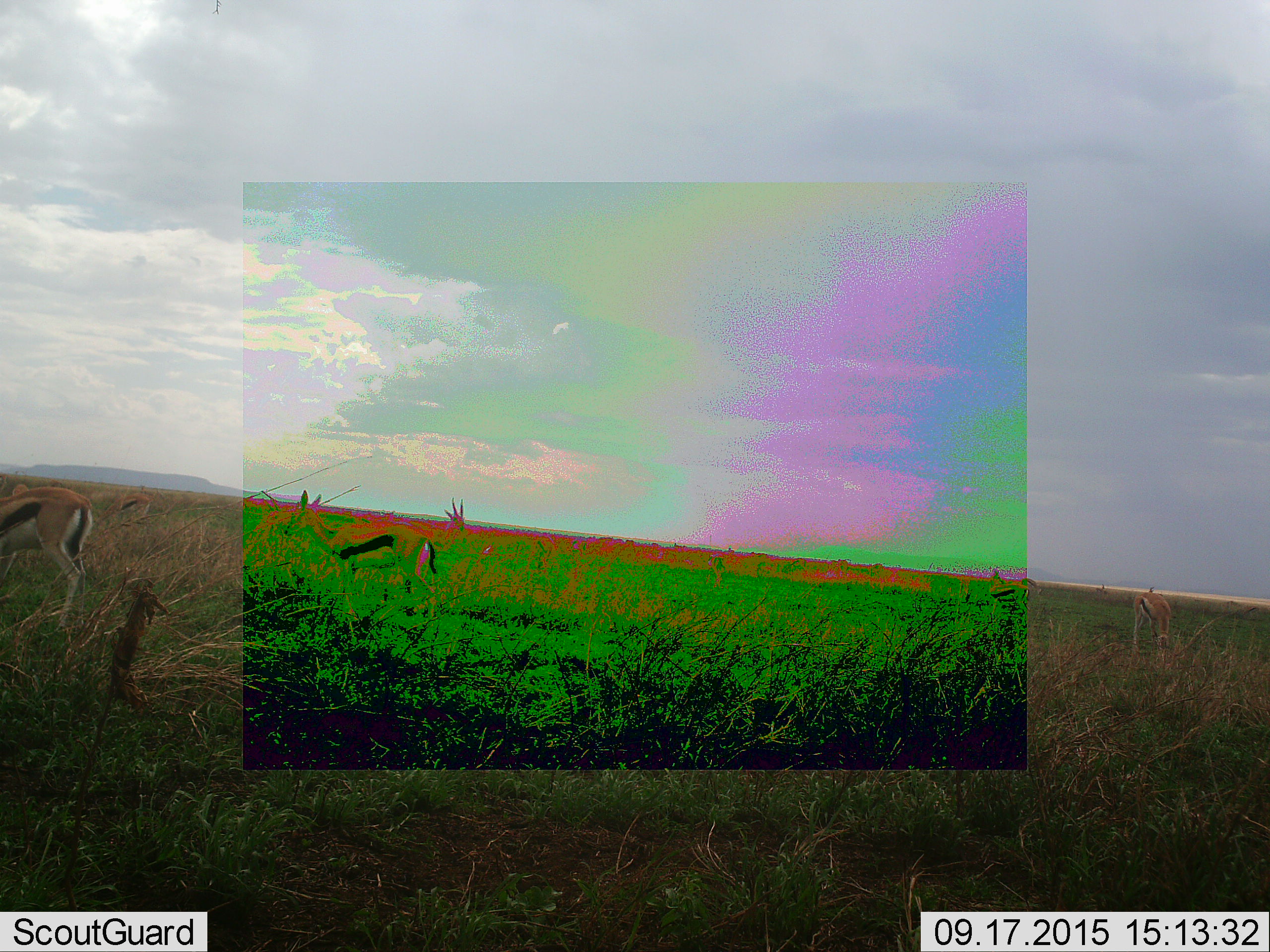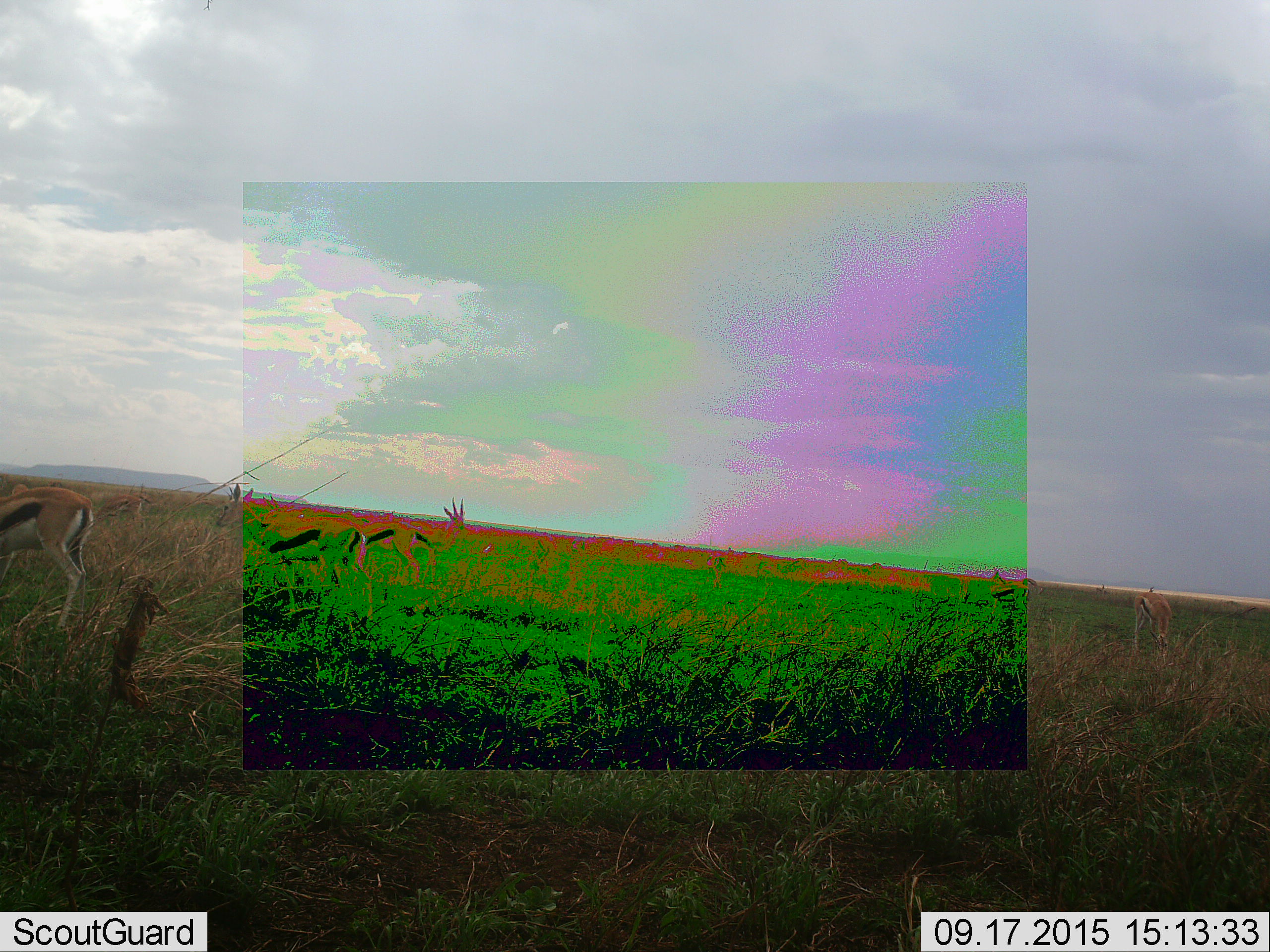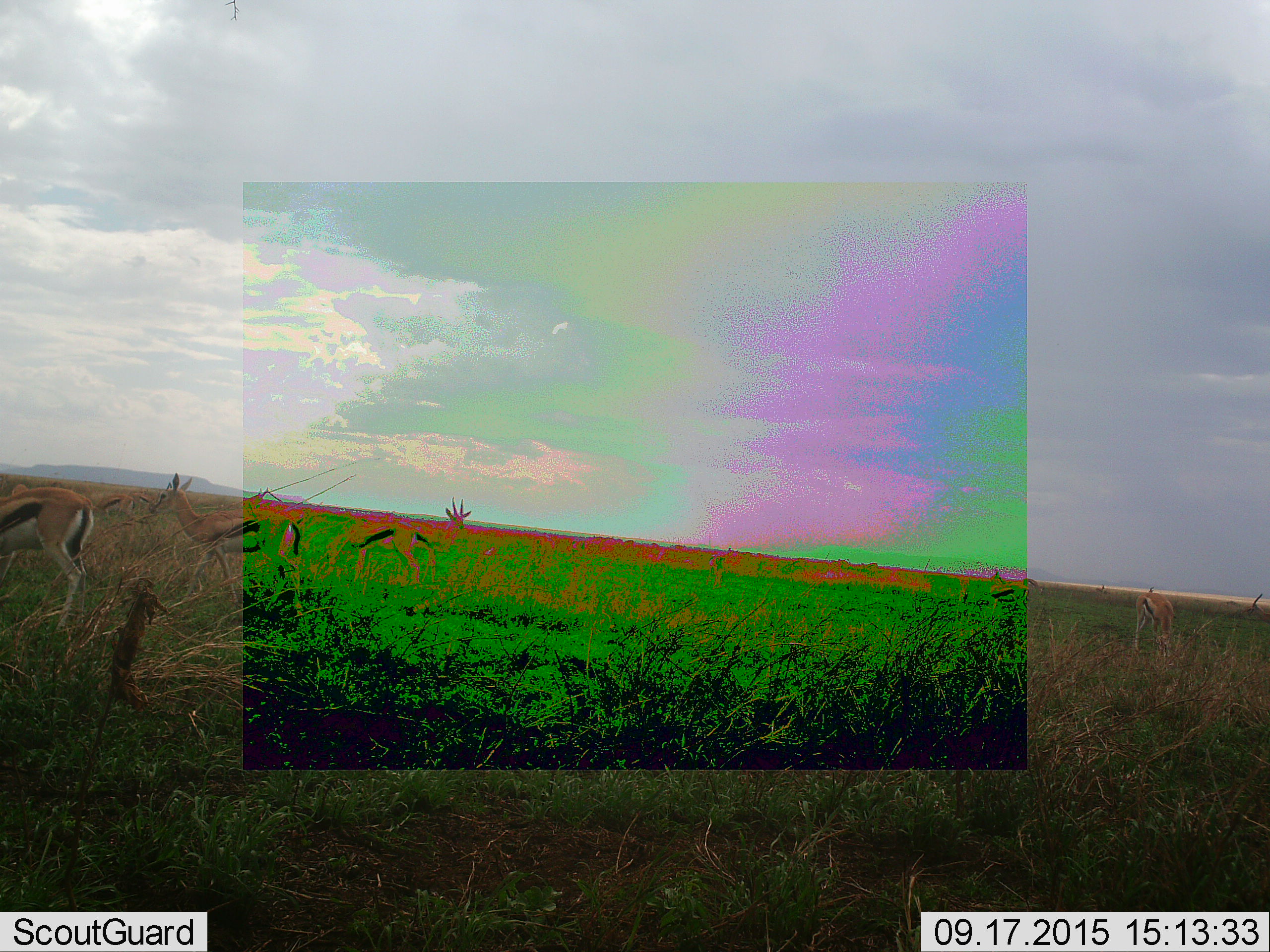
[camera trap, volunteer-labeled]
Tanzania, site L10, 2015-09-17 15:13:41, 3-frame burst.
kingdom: Animalia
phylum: Chordata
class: Mammalia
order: Artiodactyla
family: Bovidae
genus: Eudorcas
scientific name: Eudorcas thomsonii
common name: thomson's gazelle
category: gazellethomsons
Gazellethomsons (thomson's gazelle) (Eudorcas thomsonii), count 10. Behavior (volunteer vote fractions): standing 89%, resting 0%, moving 56%, interacting 0%. Young present (vote fraction): 11%. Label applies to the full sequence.